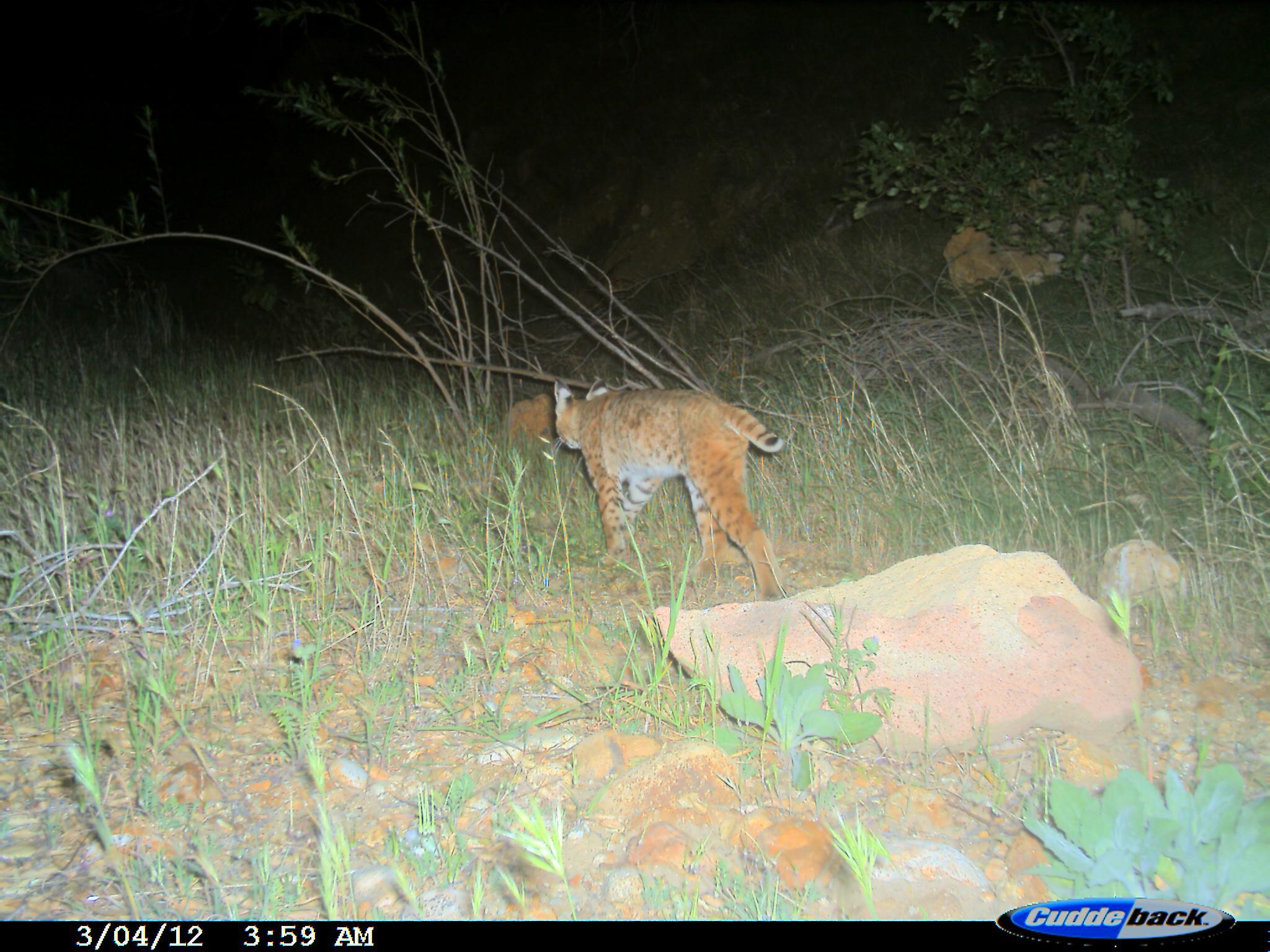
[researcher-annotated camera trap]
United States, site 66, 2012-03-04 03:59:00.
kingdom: Animalia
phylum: Chordata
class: Mammalia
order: Carnivora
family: Felidae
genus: Lynx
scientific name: Lynx rufus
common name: bobcat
Bobcat (Lynx rufus).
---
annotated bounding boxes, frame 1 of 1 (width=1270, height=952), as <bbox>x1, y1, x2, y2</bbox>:
bobcat: <bbox>550, 372, 789, 602</bbox>